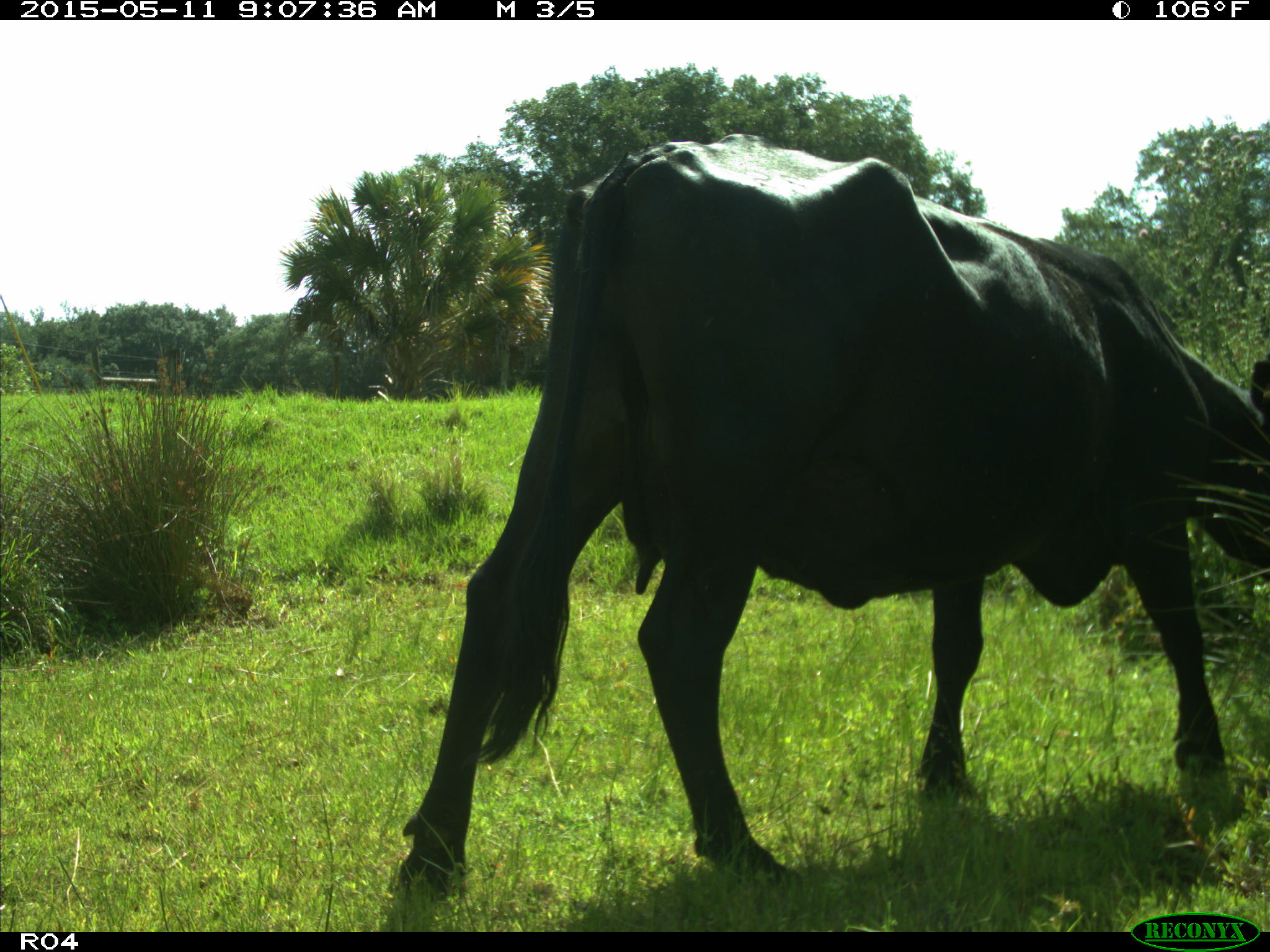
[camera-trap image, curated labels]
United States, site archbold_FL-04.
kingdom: Animalia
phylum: Chordata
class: Mammalia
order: Artiodactyla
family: Bovidae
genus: Bos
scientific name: Bos taurus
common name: domestic cow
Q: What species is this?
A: Bos taurus (domestic cow).